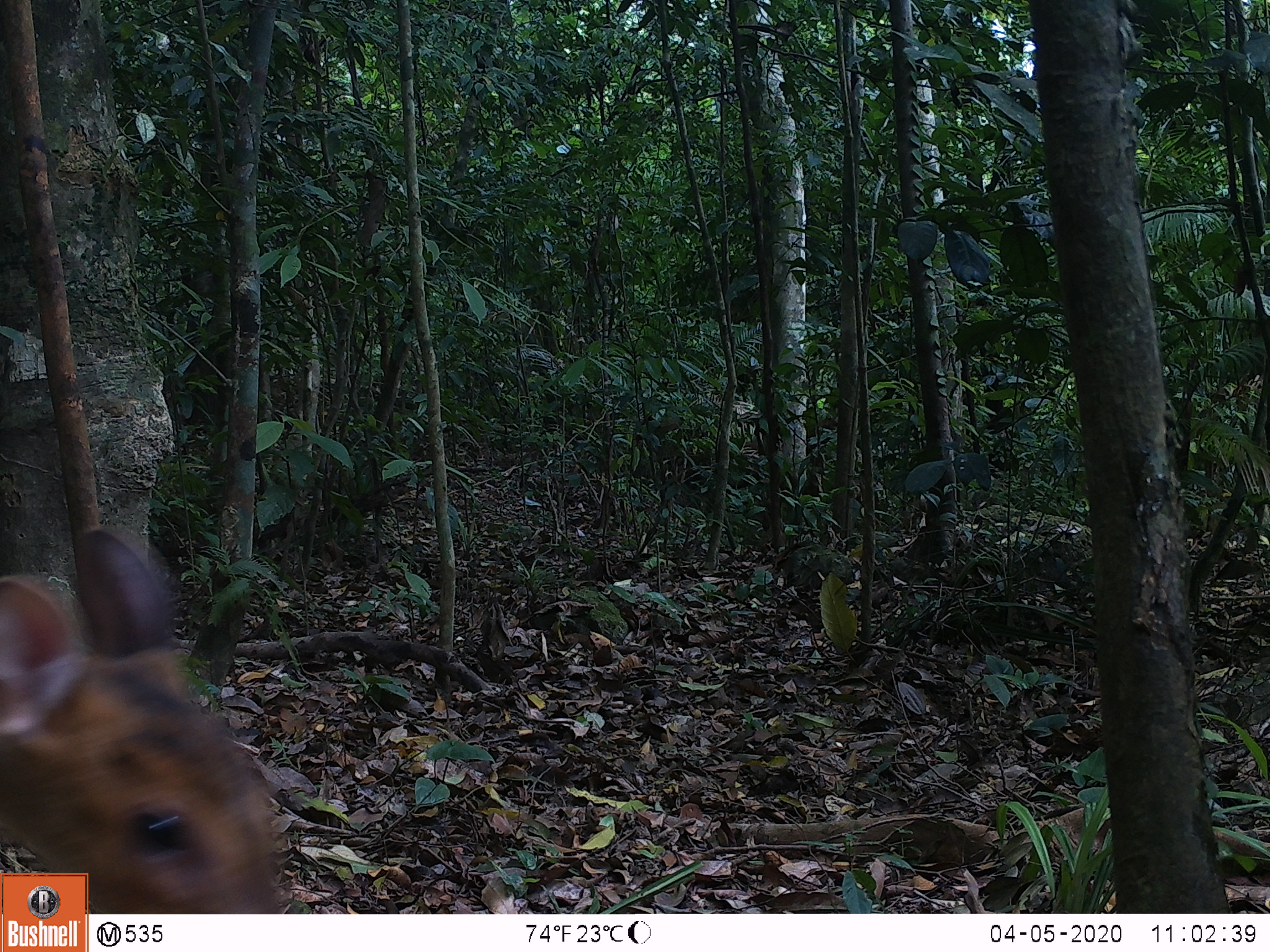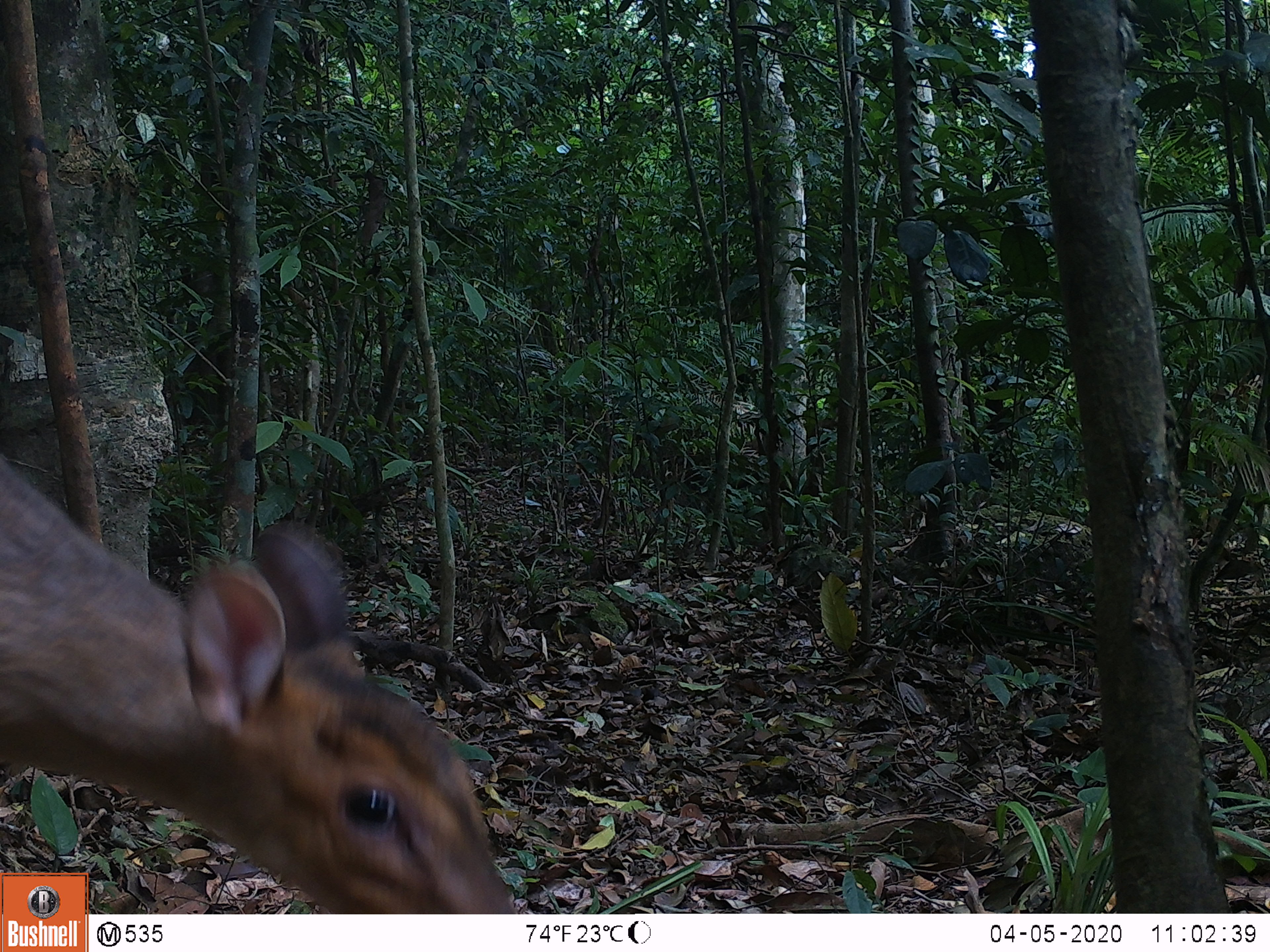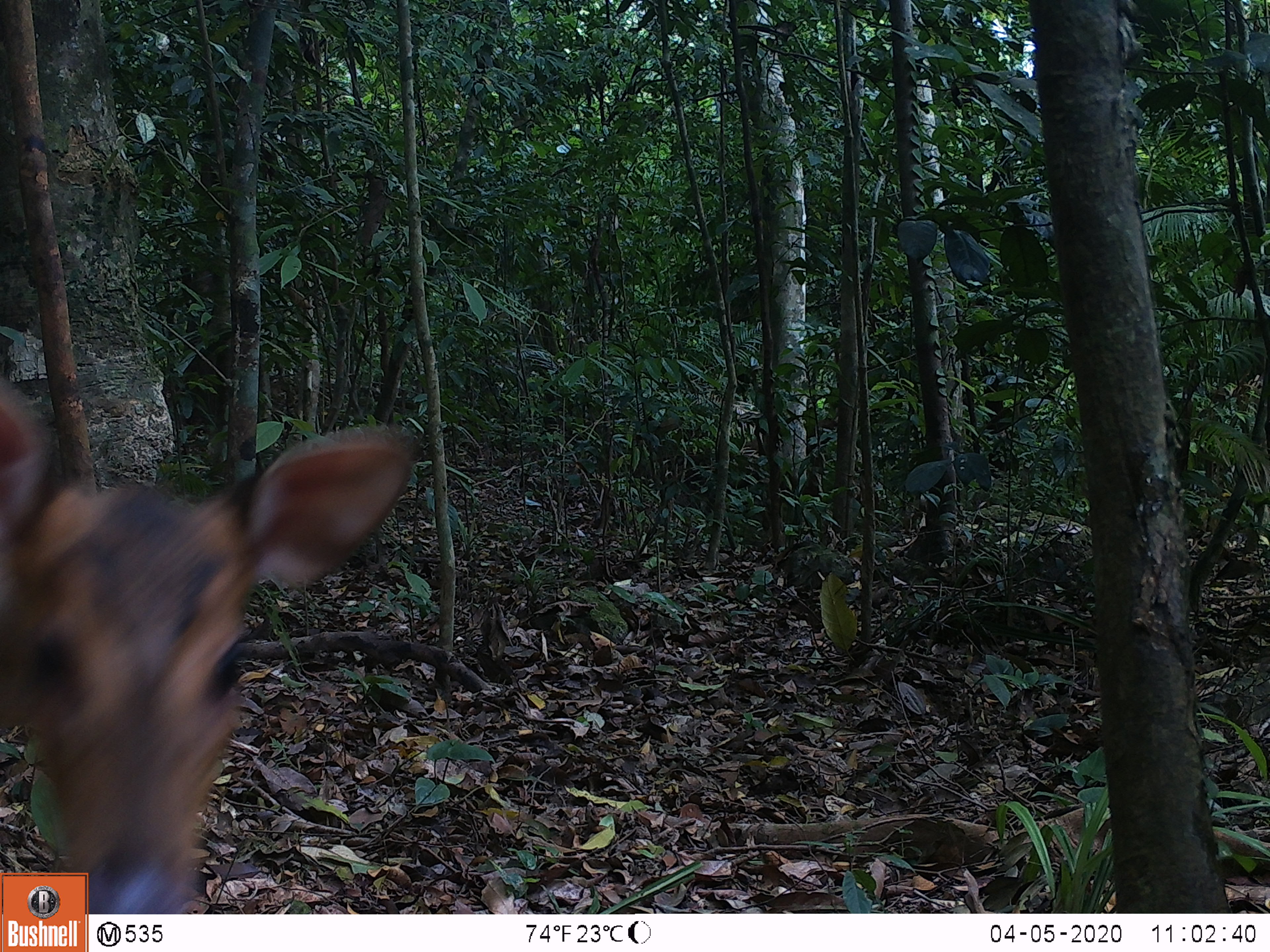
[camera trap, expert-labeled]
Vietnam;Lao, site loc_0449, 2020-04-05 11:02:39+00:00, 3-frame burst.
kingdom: Animalia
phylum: Chordata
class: Mammalia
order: Artiodactyla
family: Cervidae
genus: Muntiacus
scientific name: Muntiacus vuquangensis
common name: large-antlered muntjac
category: large antlered muntjac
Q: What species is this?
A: Large antlered muntjac (large-antlered muntjac) (Muntiacus vuquangensis).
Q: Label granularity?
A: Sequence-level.